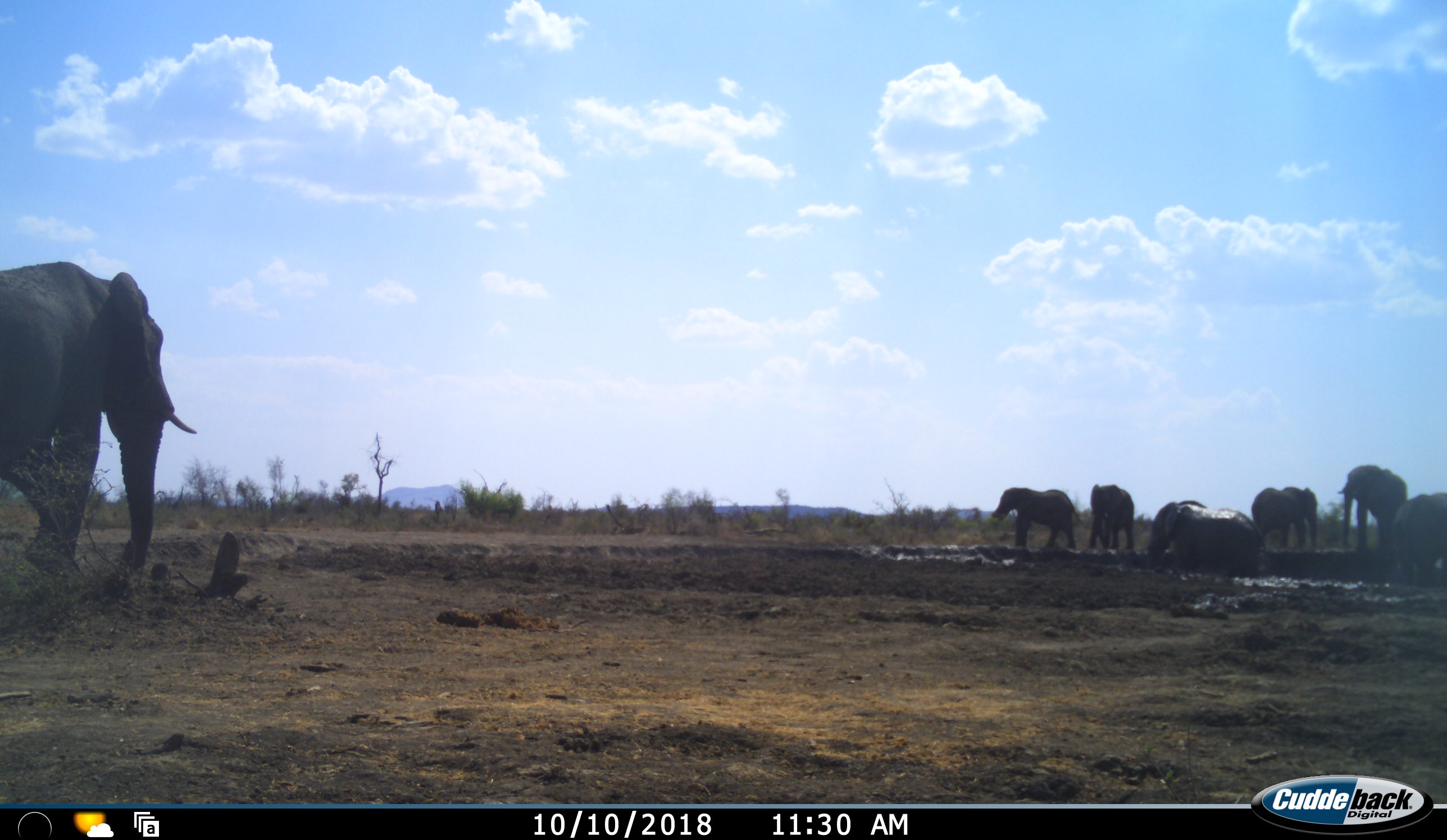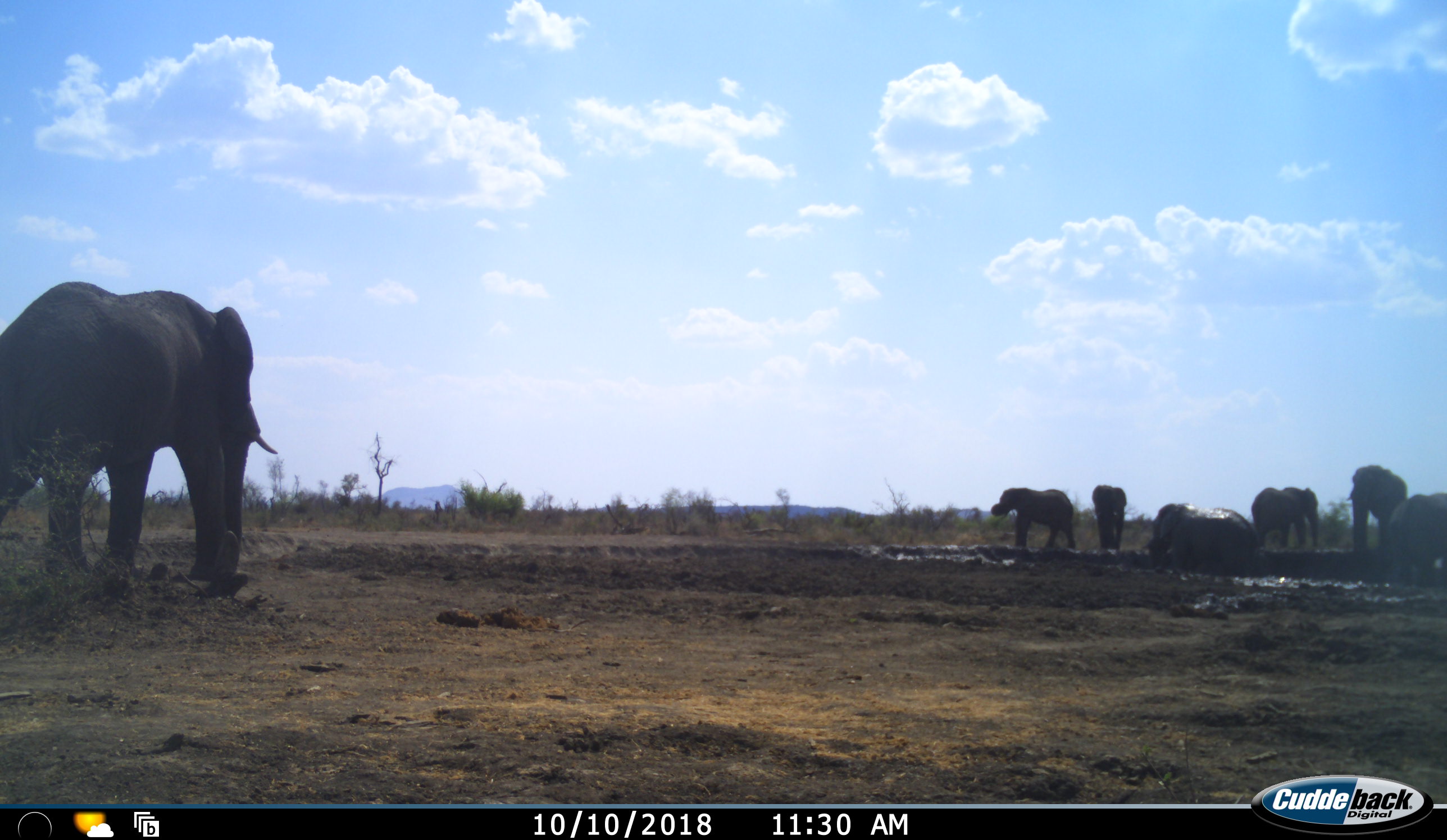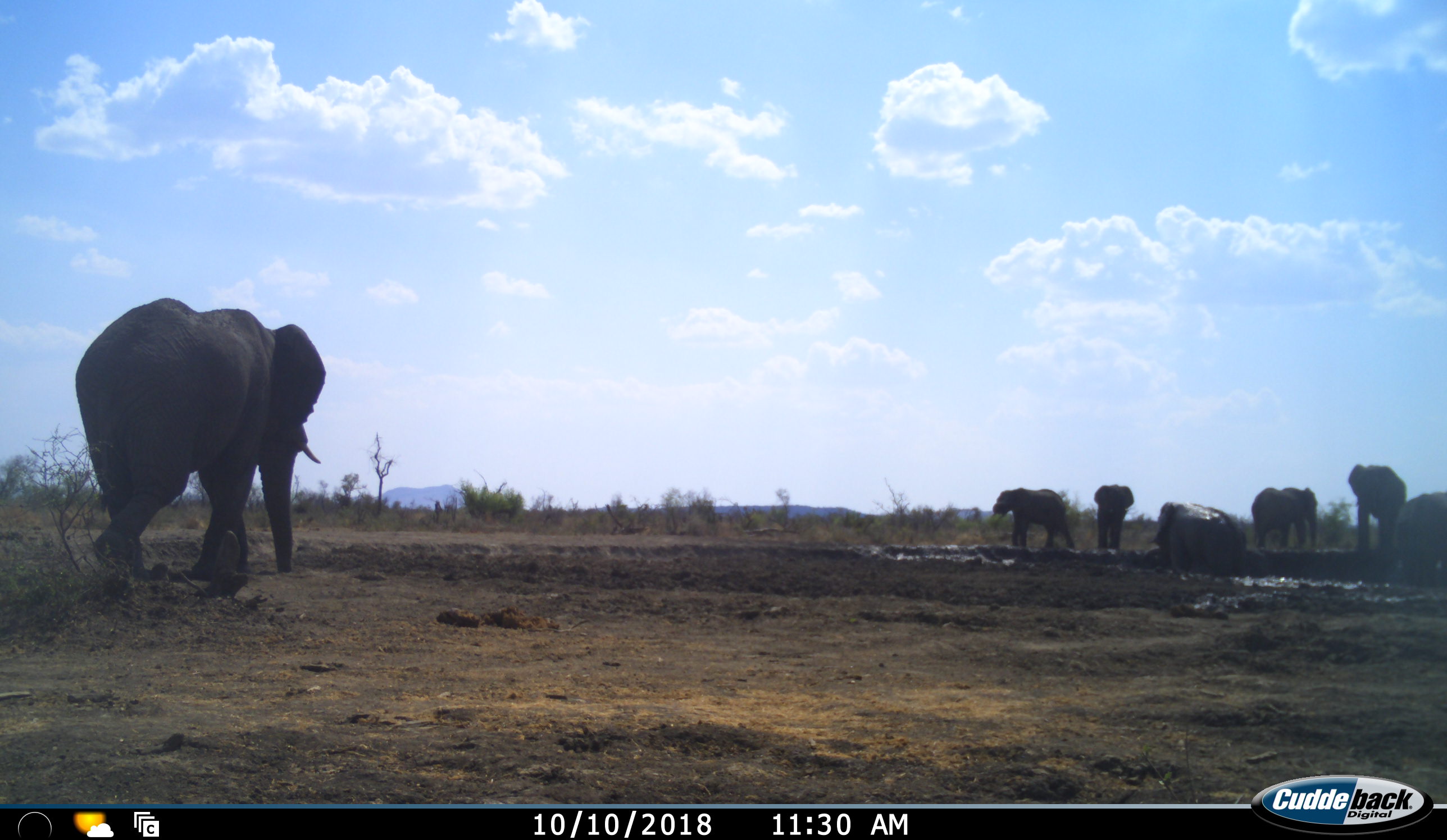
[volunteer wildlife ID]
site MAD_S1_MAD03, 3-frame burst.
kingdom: Animalia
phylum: Chordata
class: Mammalia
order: Proboscidea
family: Elephantidae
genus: Loxodonta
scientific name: Loxodonta africana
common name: african bush elephant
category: elephant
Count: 7.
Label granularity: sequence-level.